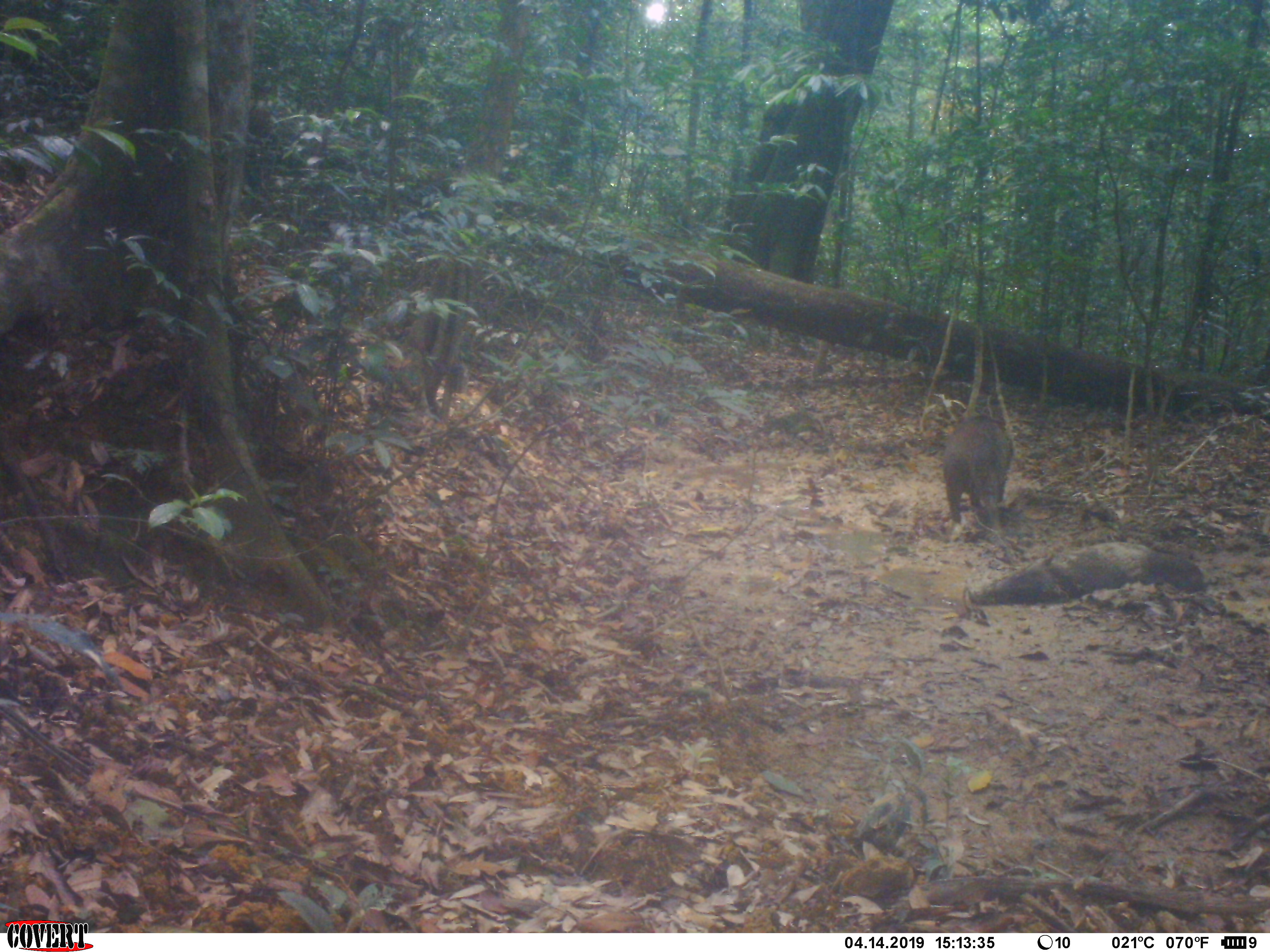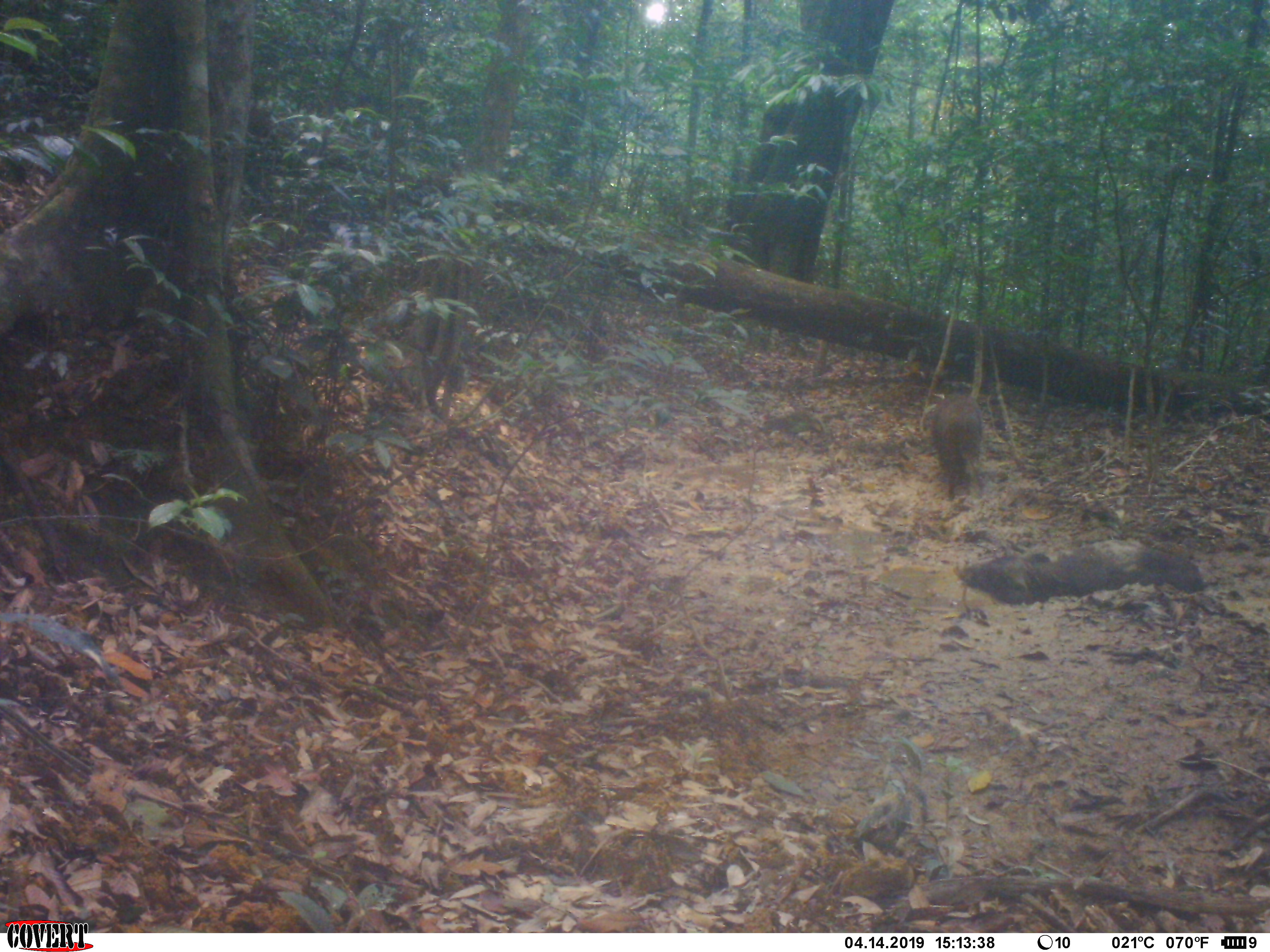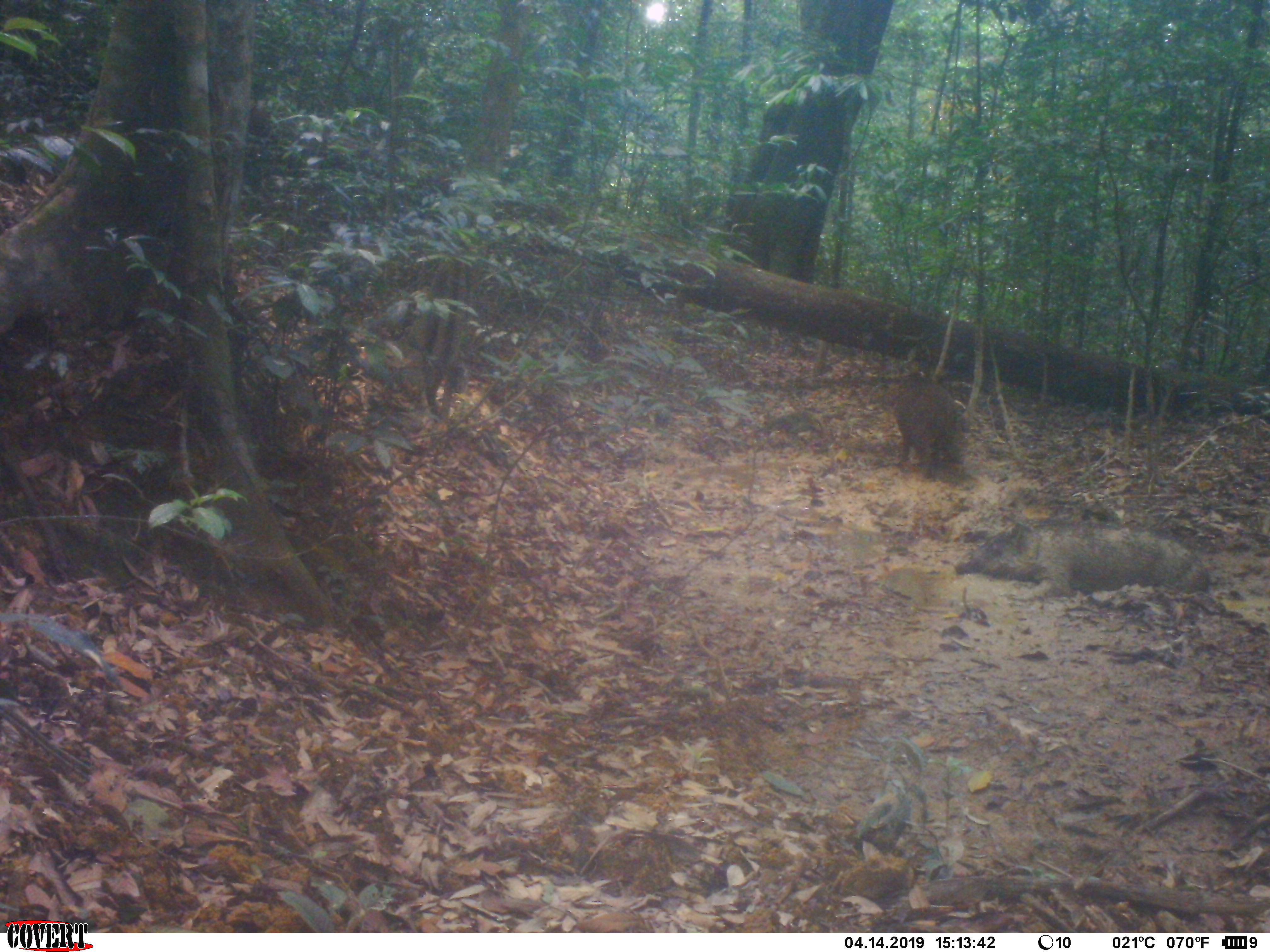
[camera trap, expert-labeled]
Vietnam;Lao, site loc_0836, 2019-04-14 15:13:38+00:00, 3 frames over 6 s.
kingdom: Animalia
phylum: Chordata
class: Mammalia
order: Artiodactyla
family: Suidae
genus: Sus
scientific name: Sus scrofa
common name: eurasian wild pig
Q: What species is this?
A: Eurasian wild pig (Sus scrofa).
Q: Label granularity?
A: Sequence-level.